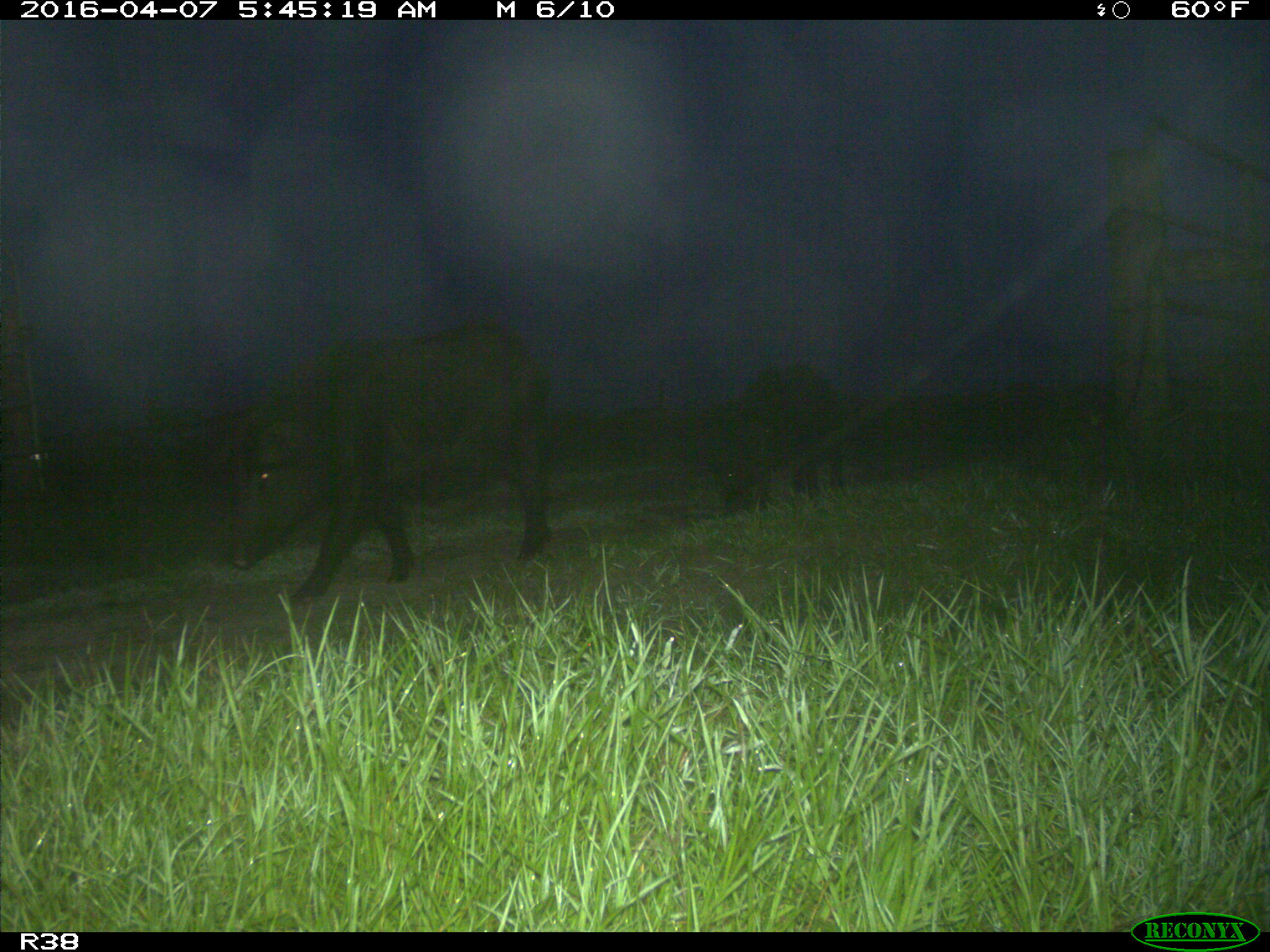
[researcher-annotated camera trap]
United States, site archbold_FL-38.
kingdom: Animalia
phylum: Chordata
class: Mammalia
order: Artiodactyla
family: Suidae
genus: Sus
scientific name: Sus scrofa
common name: wild boar